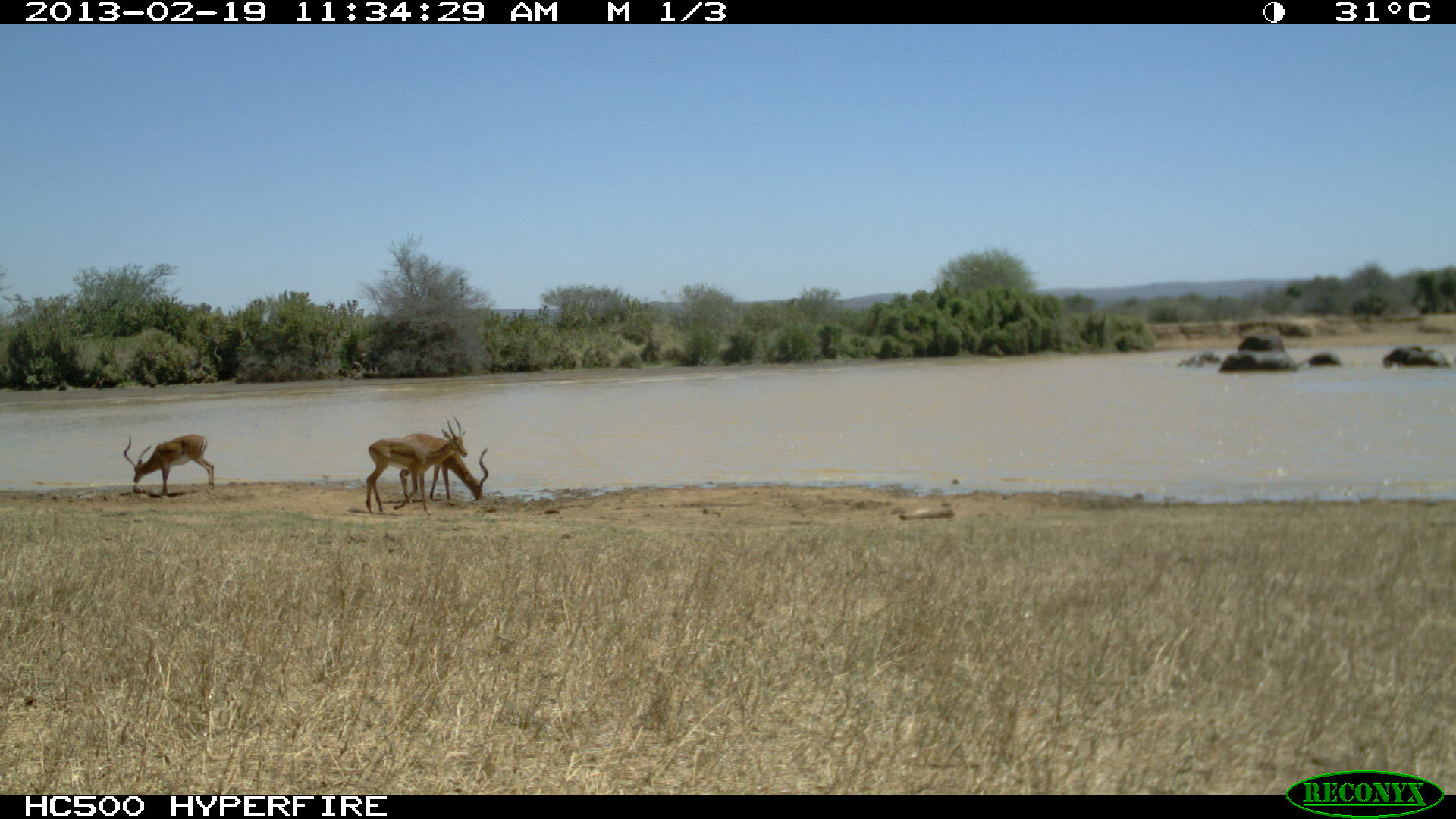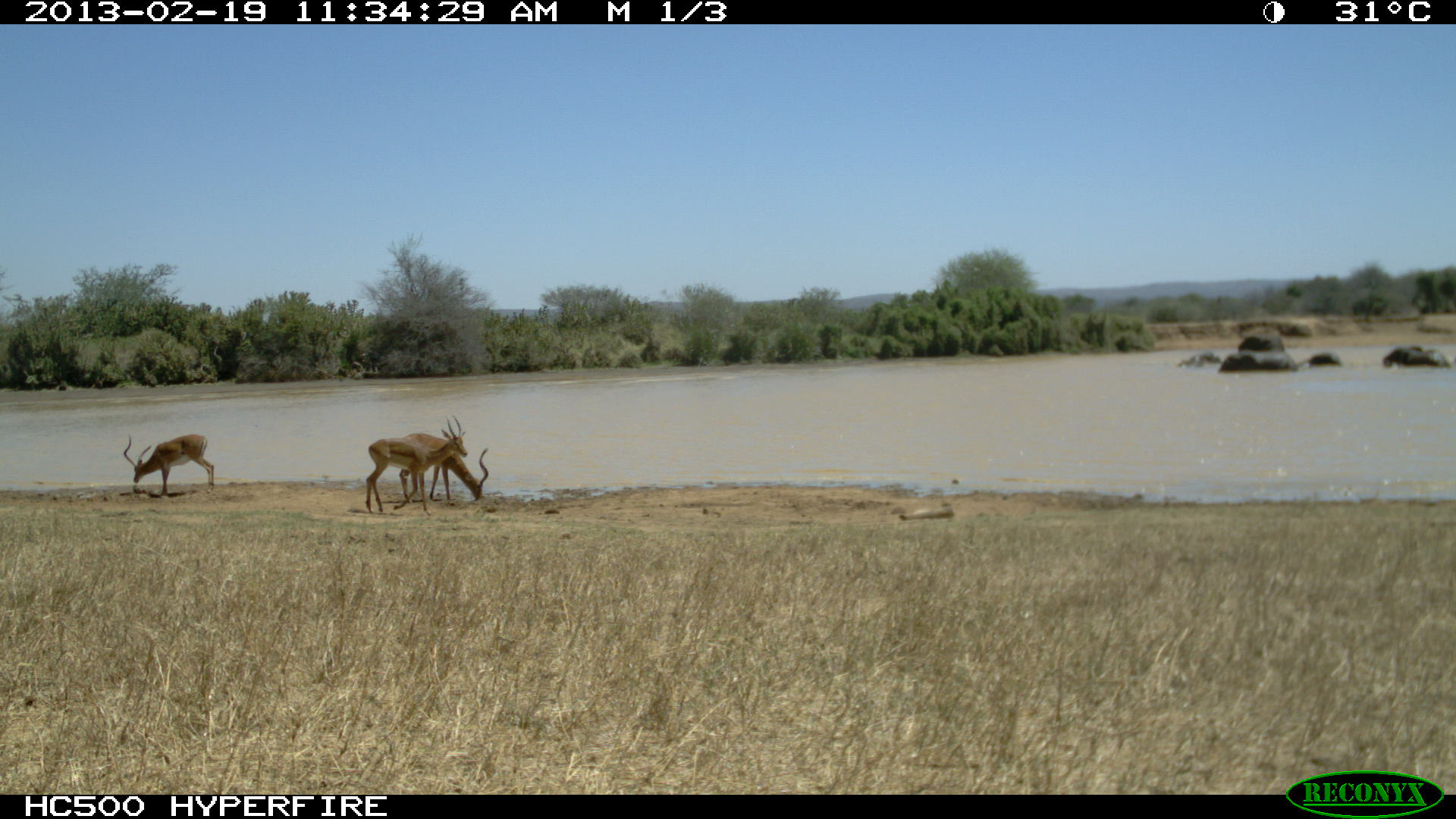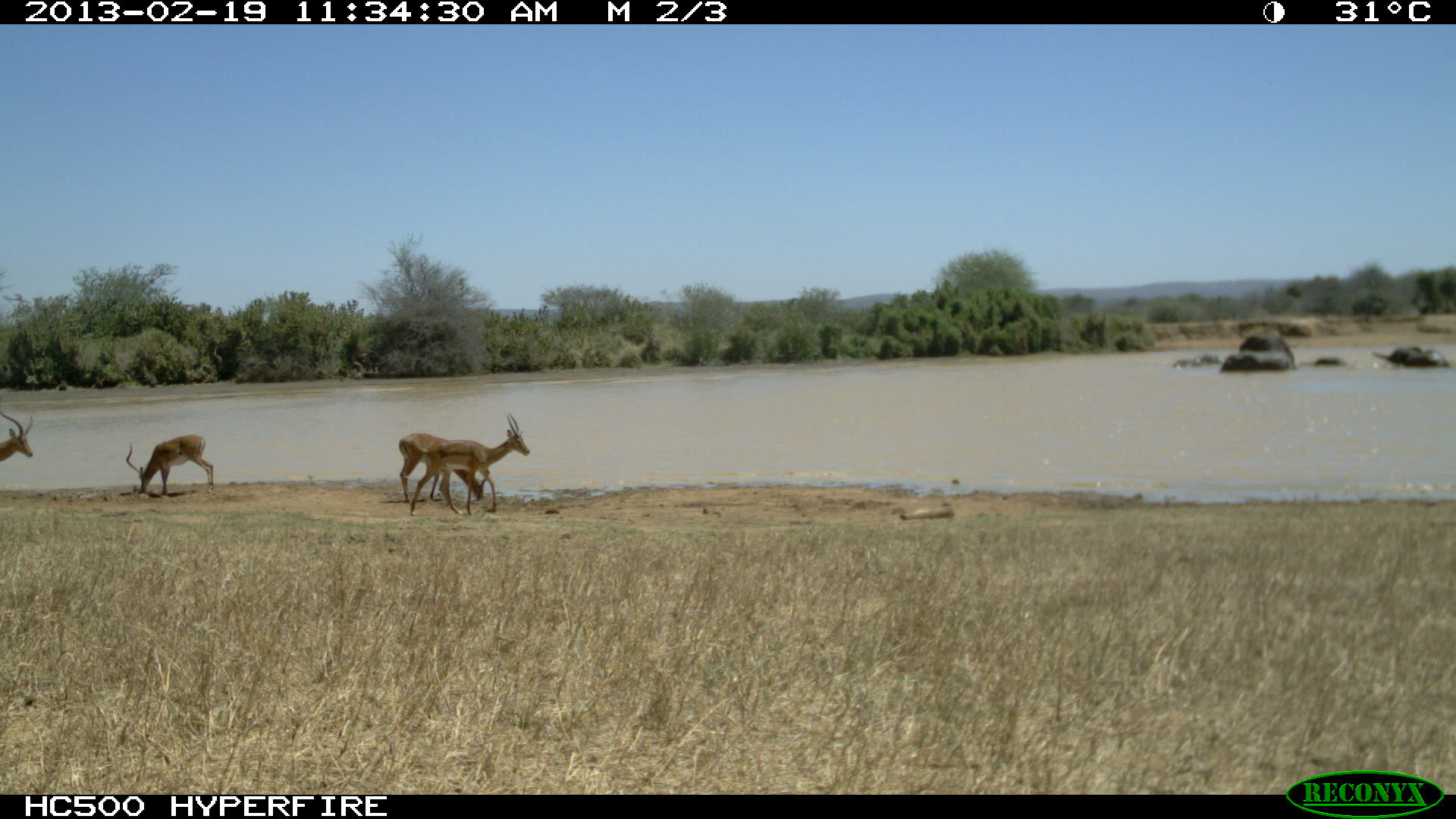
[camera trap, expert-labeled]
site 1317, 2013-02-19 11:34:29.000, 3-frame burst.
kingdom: Animalia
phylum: Chordata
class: Mammalia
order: Artiodactyla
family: Bovidae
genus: Aepyceros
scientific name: Aepyceros melampus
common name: impala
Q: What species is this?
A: Aepyceros melampus (impala).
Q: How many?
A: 3.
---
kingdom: Animalia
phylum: Chordata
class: Mammalia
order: Proboscidea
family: Elephantidae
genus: Loxodonta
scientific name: Loxodonta africana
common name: african bush elephant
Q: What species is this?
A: Loxodonta africana (african bush elephant).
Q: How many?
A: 7.